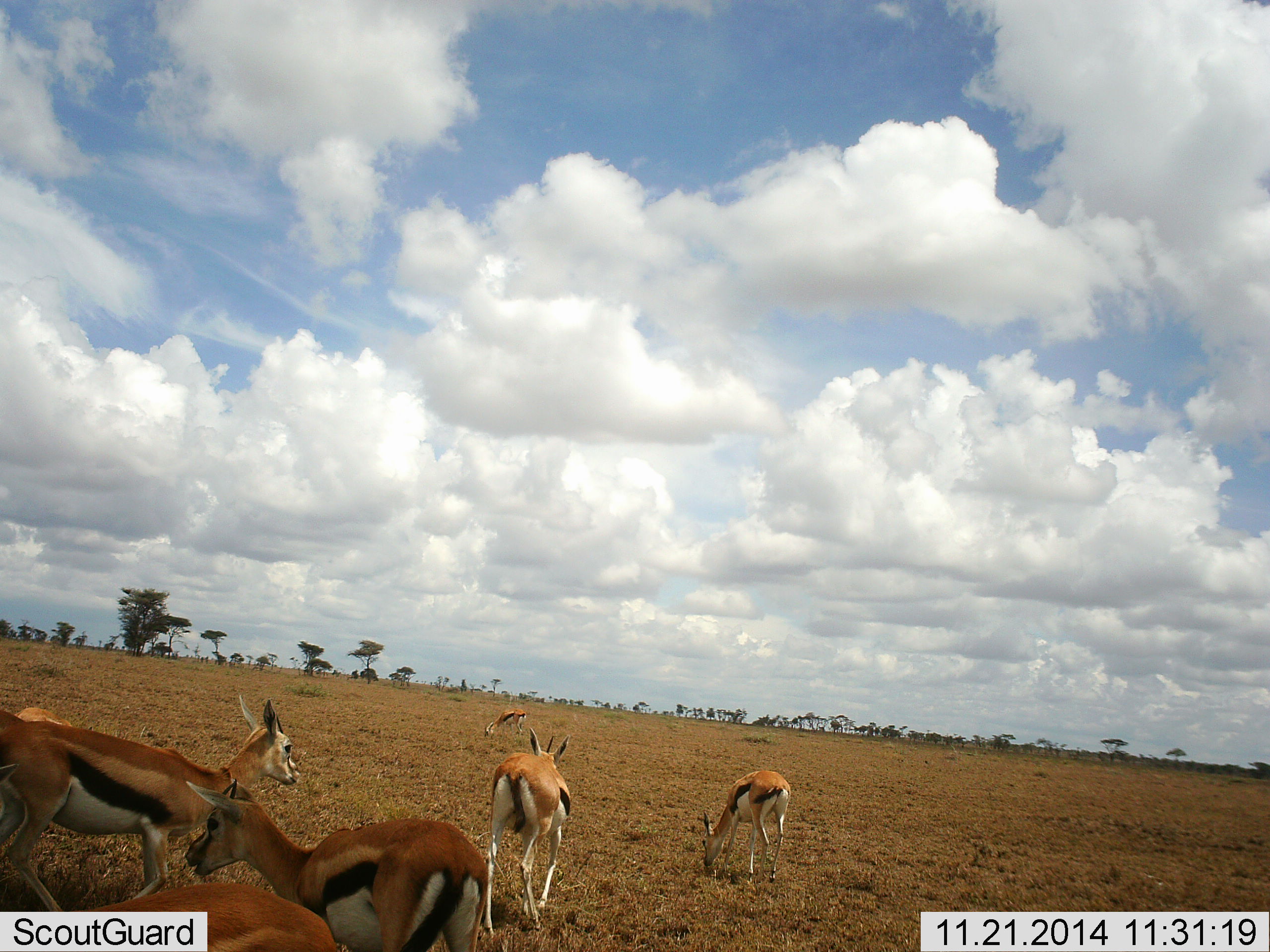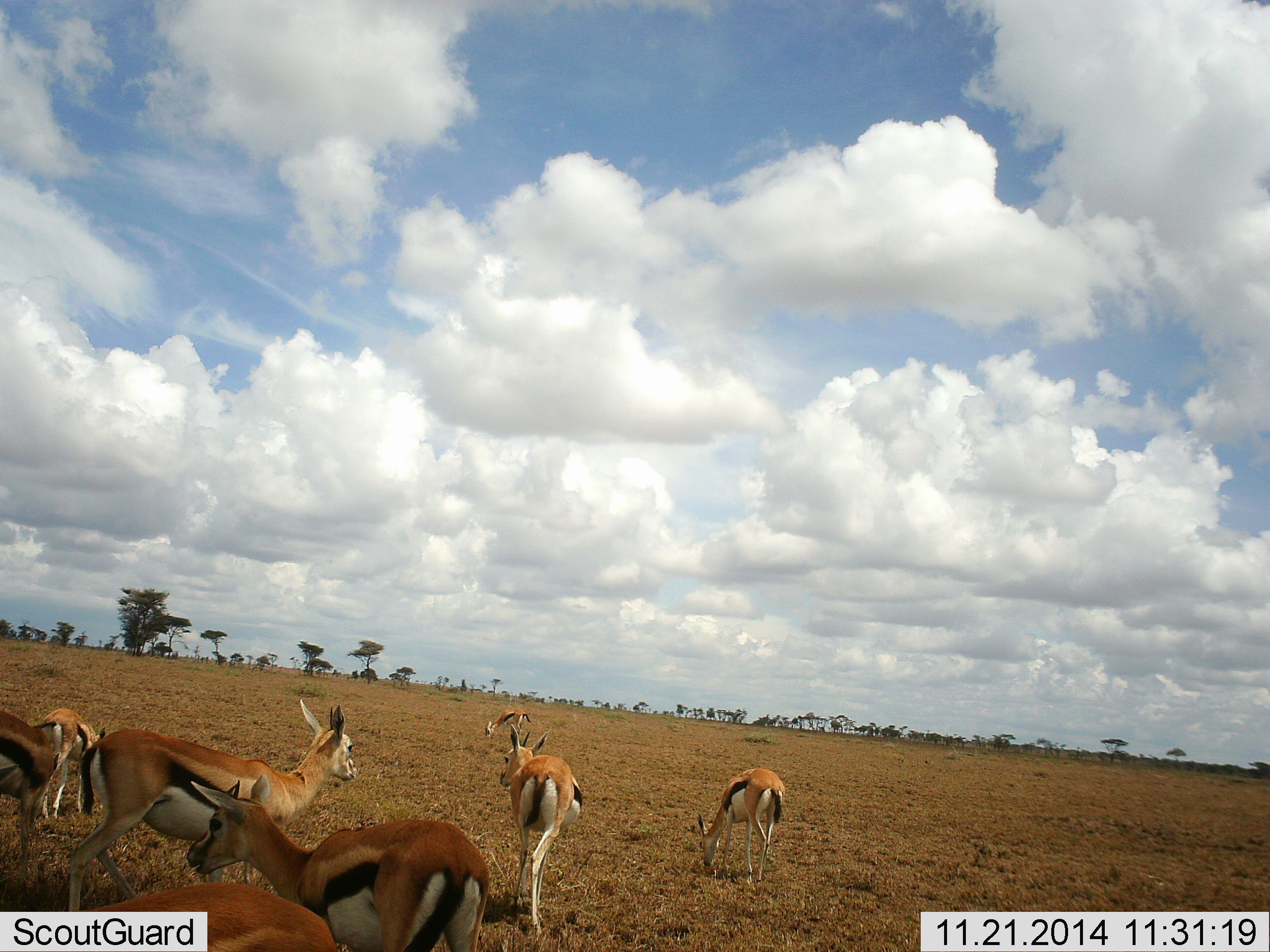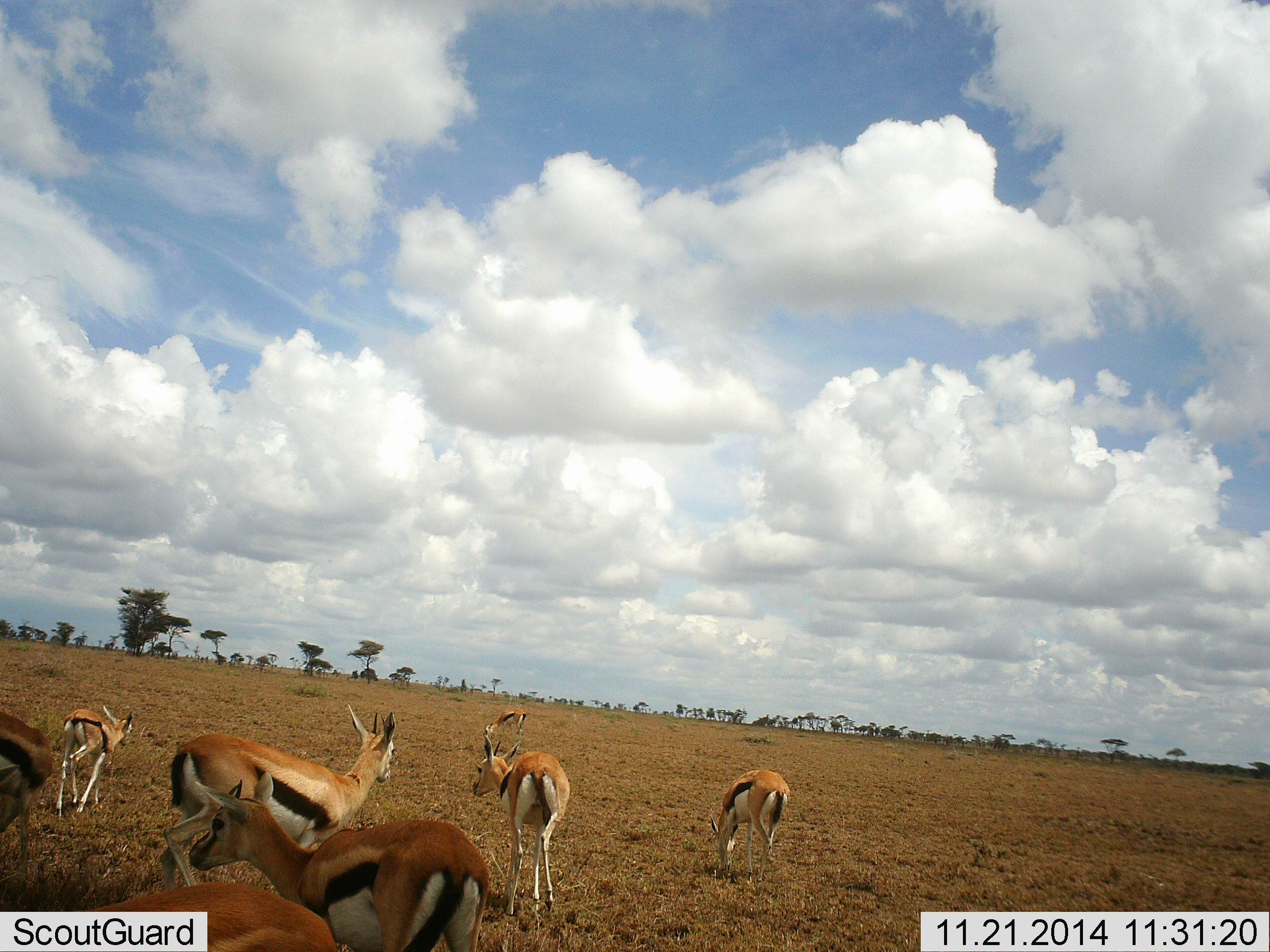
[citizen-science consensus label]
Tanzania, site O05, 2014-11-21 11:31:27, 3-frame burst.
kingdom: Animalia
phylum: Chordata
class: Mammalia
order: Artiodactyla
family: Bovidae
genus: Eudorcas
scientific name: Eudorcas thomsonii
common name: thomson's gazelle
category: gazellethomsons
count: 8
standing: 70%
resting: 10%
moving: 50%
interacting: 10%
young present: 10%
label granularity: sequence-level